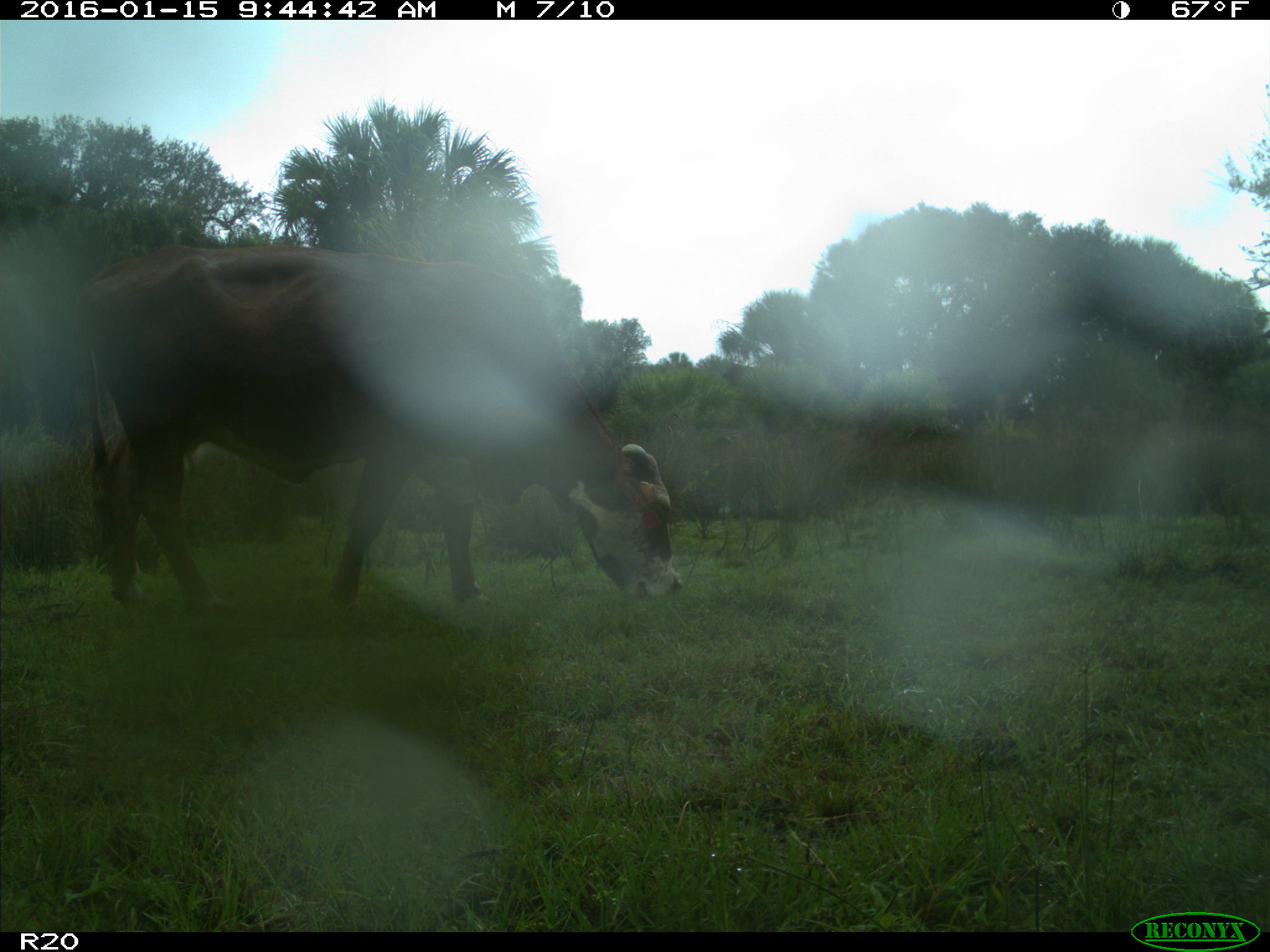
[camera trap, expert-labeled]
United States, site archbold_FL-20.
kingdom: Animalia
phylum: Chordata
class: Mammalia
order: Artiodactyla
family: Bovidae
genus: Bos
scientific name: Bos taurus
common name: domestic cow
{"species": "Bos taurus (domestic cow)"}